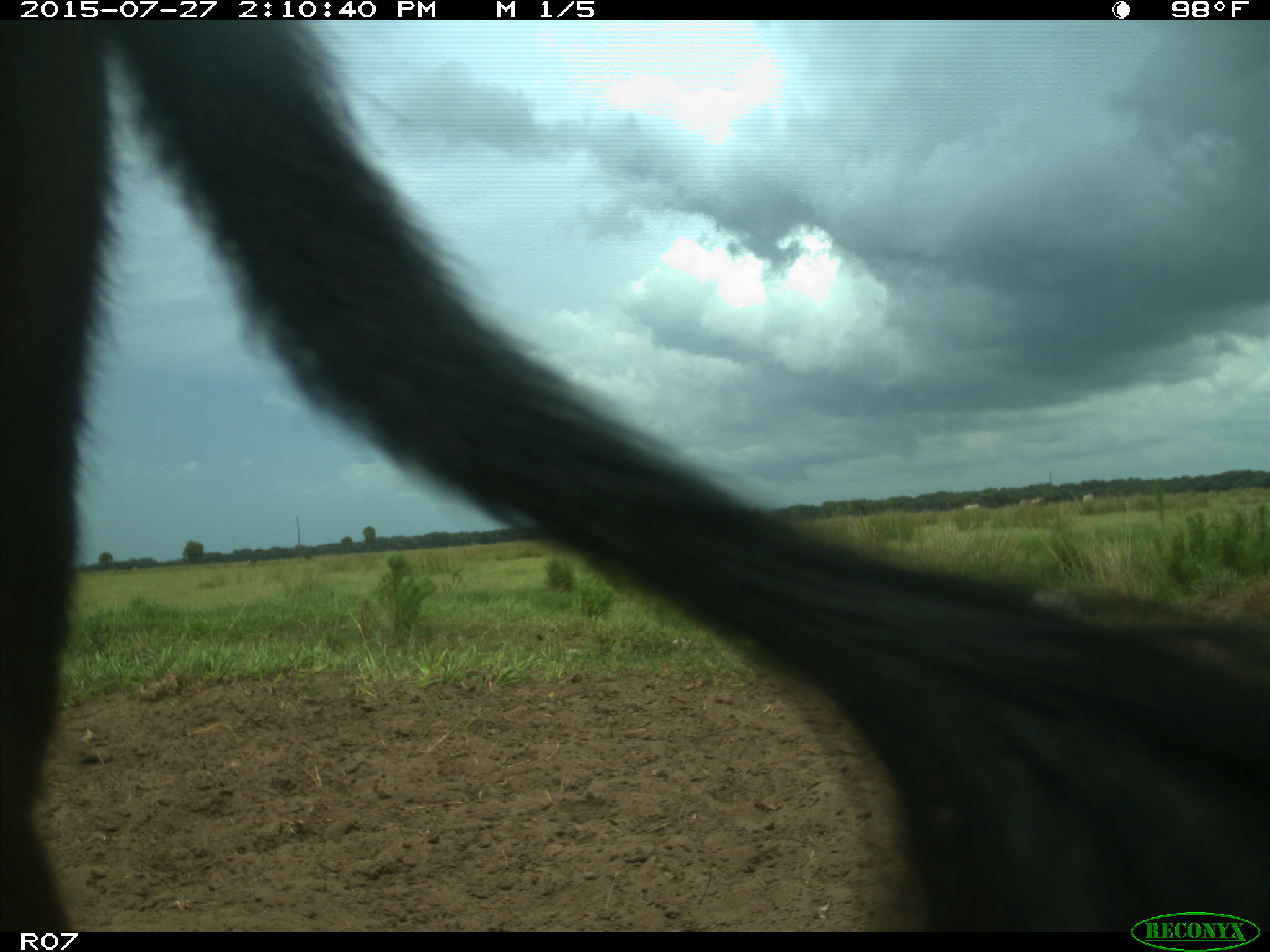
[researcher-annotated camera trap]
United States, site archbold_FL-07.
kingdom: Animalia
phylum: Chordata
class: Mammalia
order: Artiodactyla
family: Bovidae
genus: Bos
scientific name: Bos taurus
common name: domestic cow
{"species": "Bos taurus (domestic cow)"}